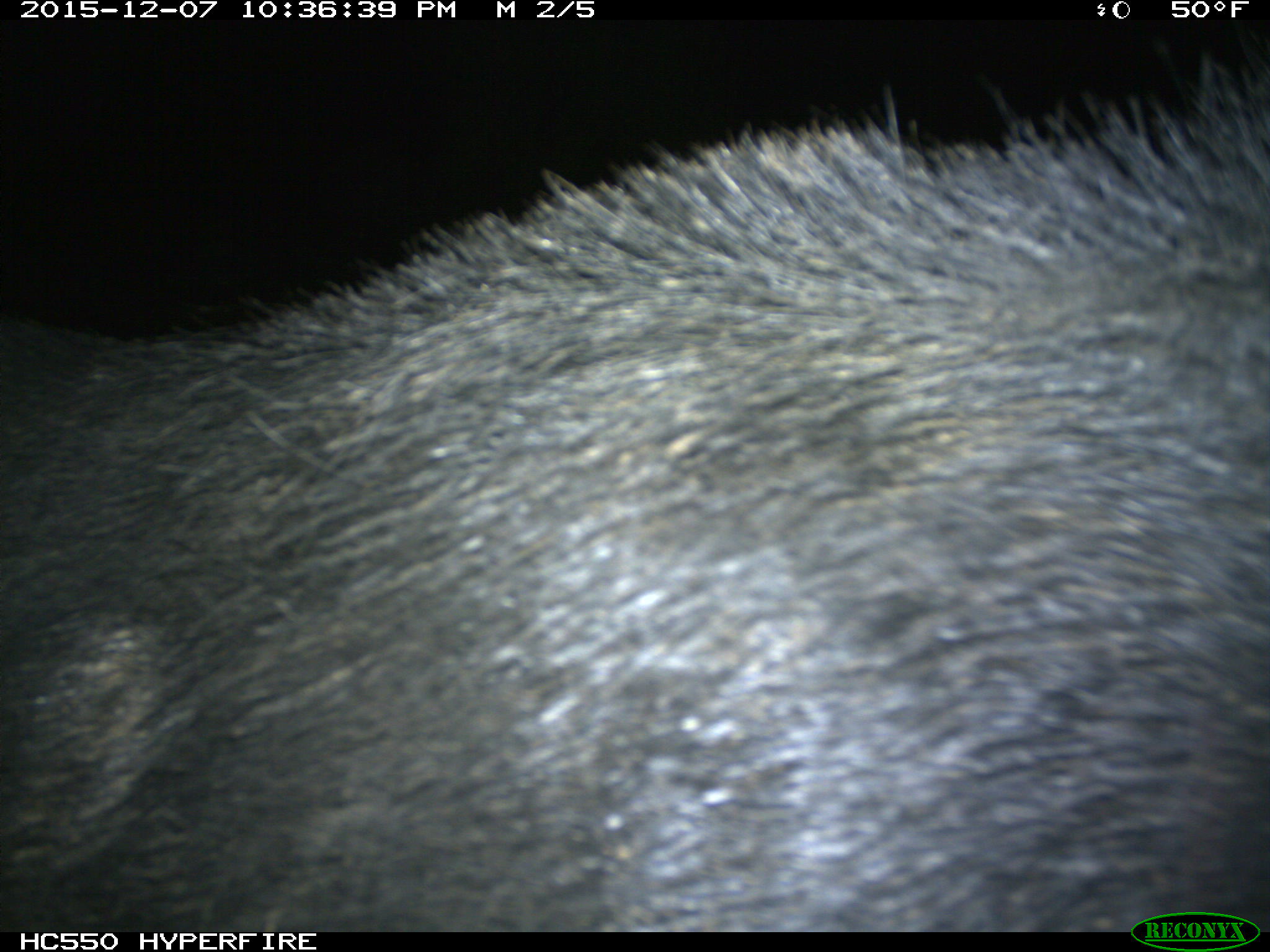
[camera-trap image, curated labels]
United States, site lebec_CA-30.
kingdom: Animalia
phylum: Chordata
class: Mammalia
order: Artiodactyla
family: Suidae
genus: Sus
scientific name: Sus scrofa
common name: wild boar